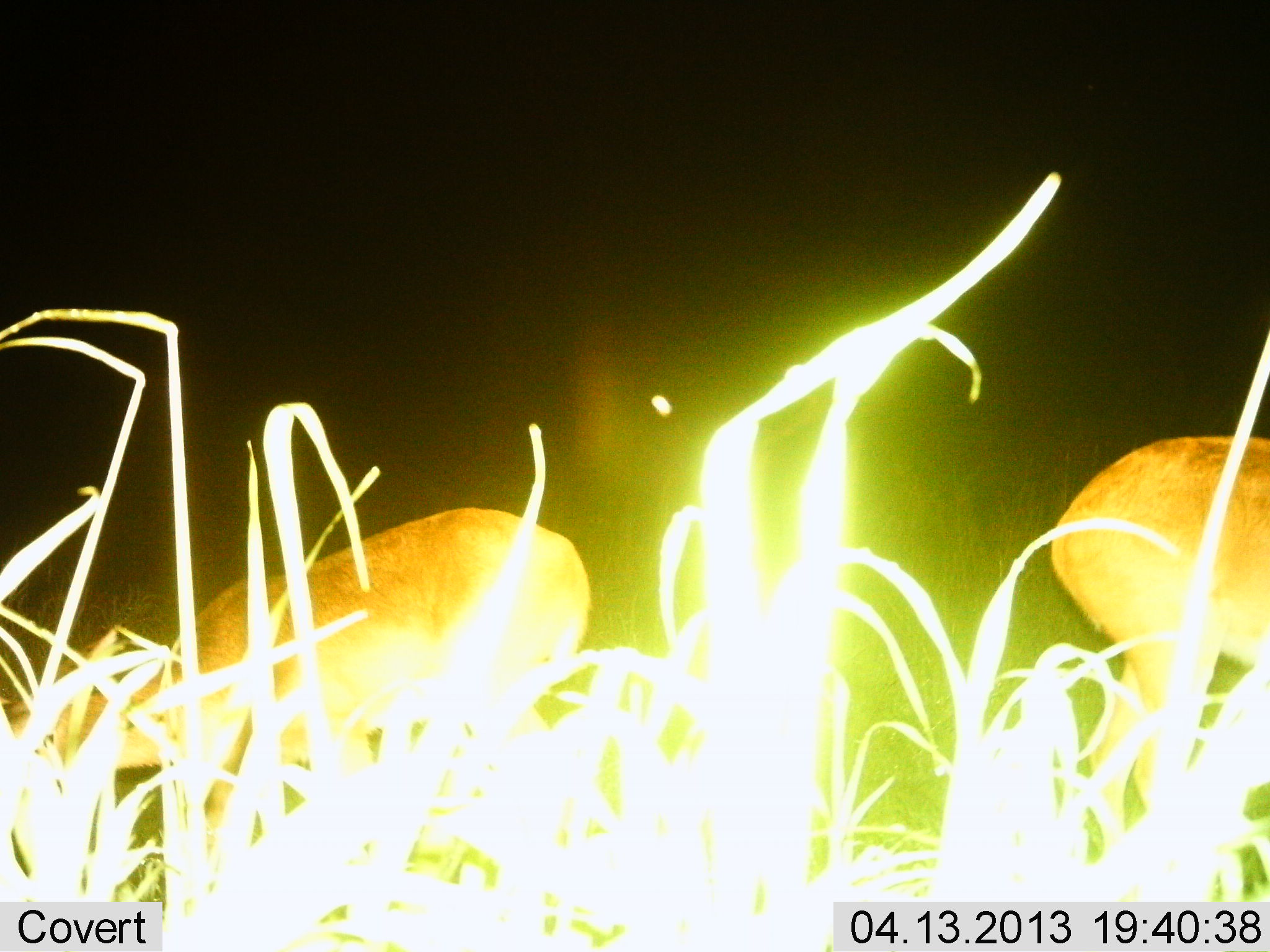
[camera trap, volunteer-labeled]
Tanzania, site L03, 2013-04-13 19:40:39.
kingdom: Animalia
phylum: Chordata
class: Mammalia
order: Artiodactyla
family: Bovidae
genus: Redunca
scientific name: Redunca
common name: reedbuck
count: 2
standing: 14%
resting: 0%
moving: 0%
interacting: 0%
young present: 0%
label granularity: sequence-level